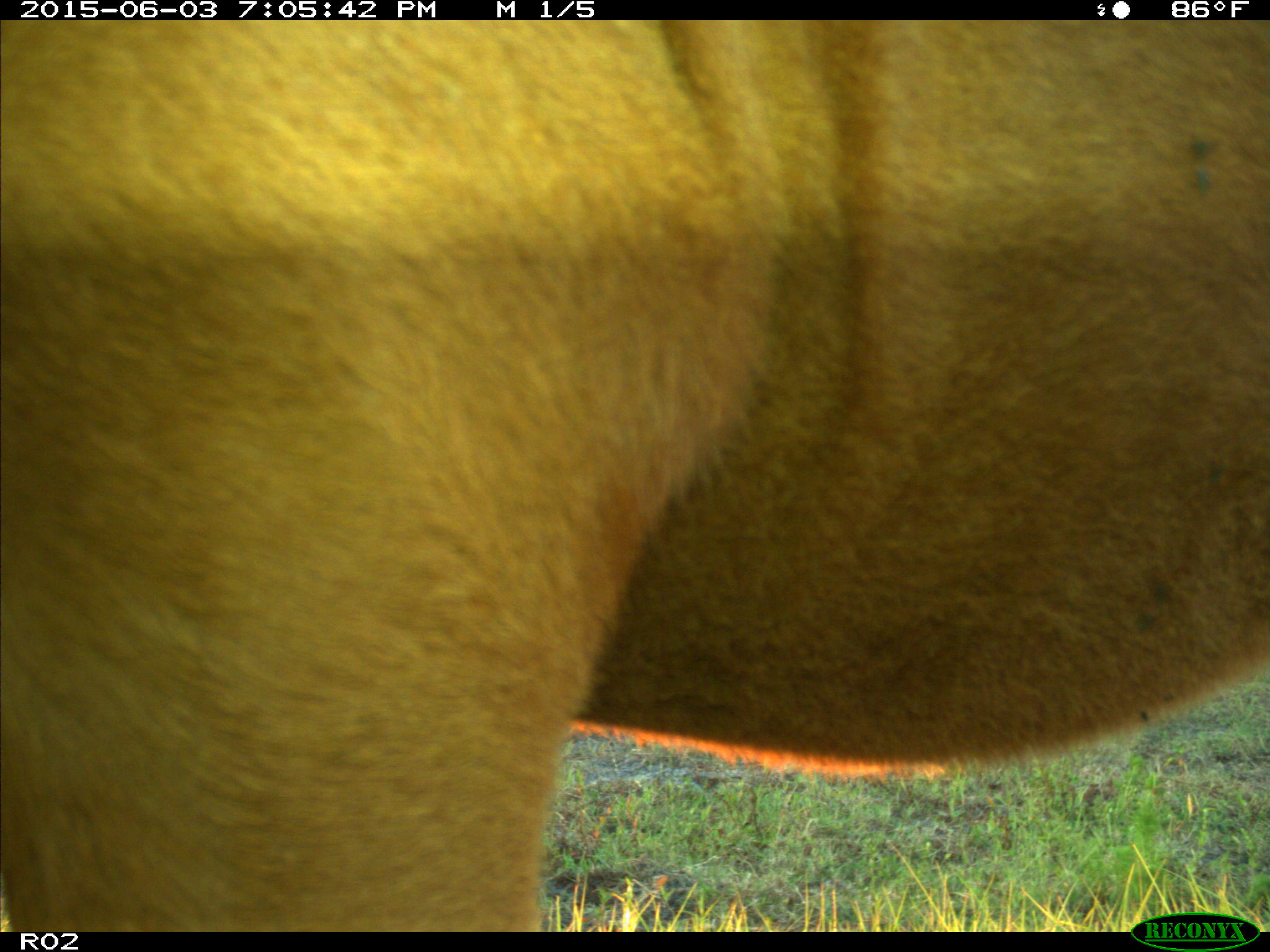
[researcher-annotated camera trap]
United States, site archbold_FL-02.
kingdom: Animalia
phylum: Chordata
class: Mammalia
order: Artiodactyla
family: Bovidae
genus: Bos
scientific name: Bos taurus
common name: domestic cow